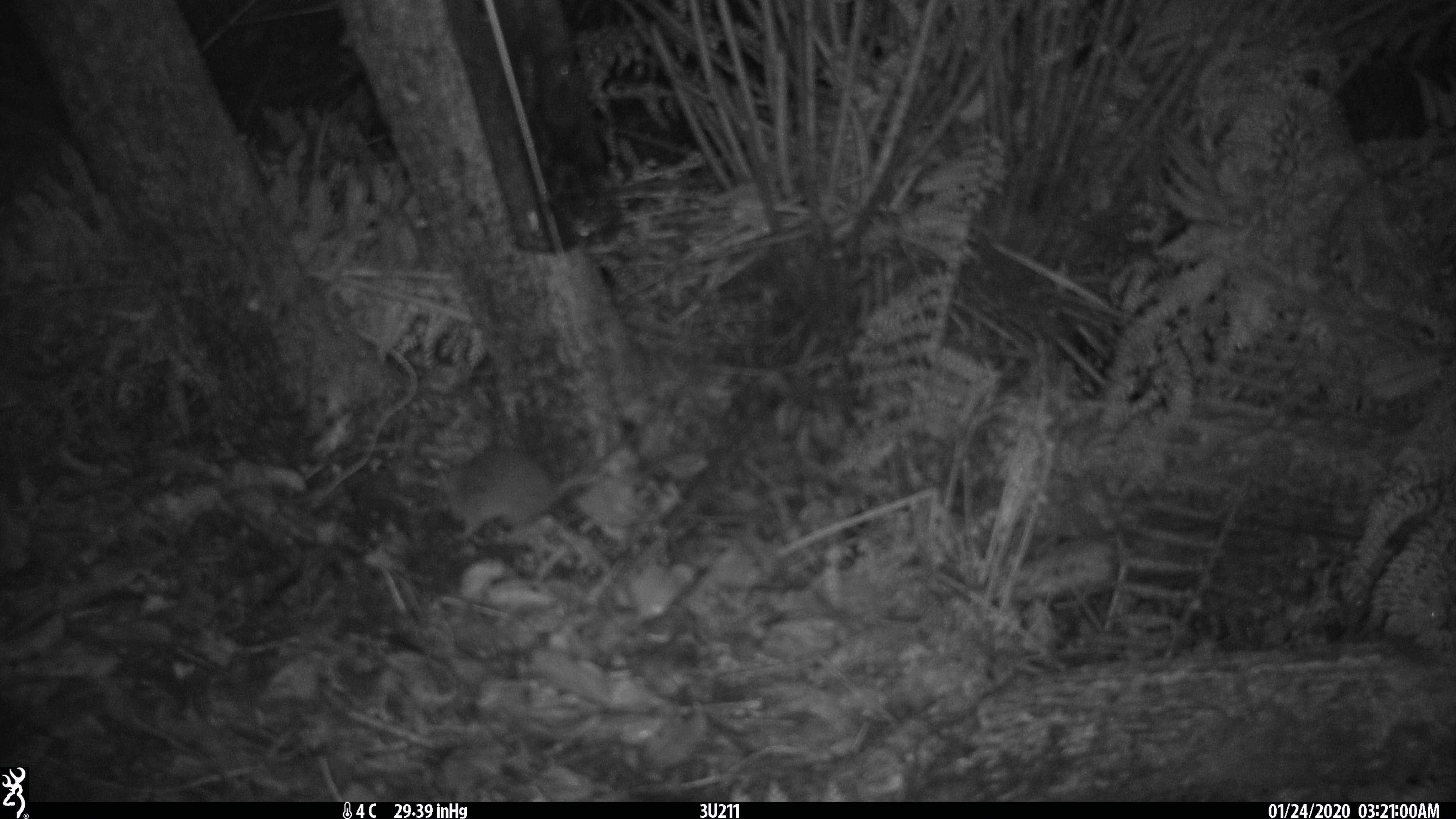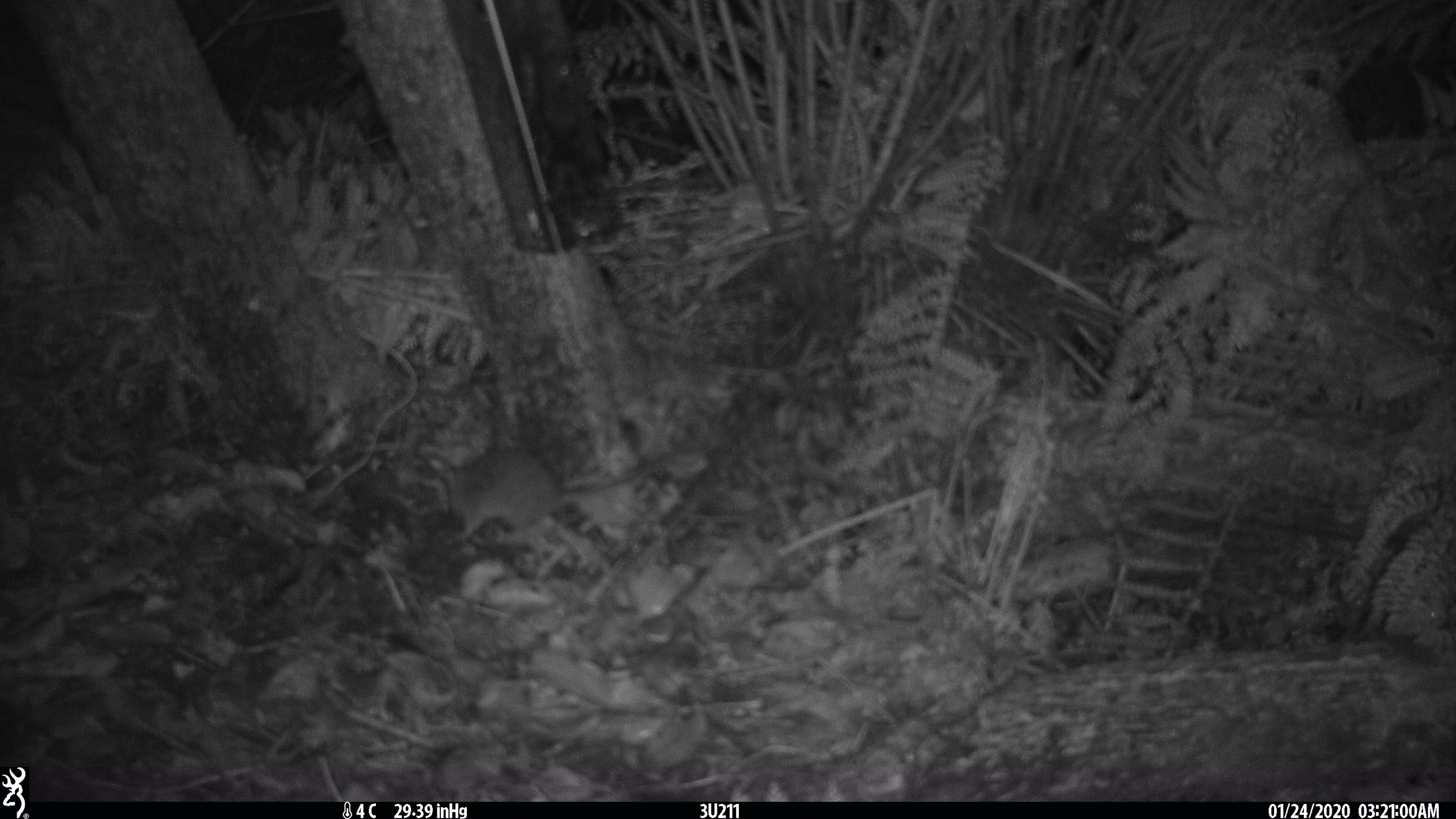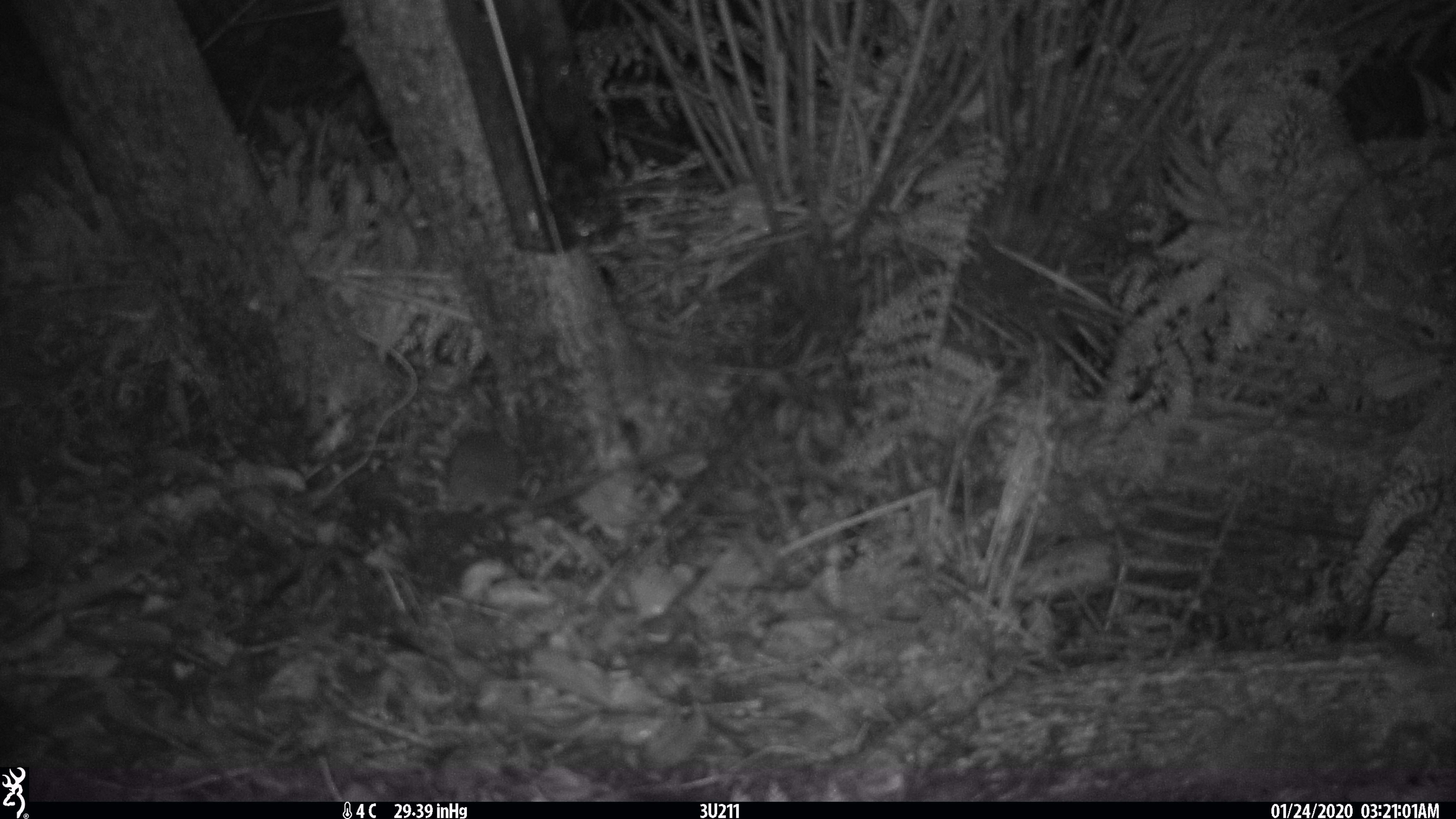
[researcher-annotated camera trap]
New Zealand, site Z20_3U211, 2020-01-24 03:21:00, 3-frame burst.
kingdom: Animalia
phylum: Chordata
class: Mammalia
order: Rodentia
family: Muridae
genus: Rattus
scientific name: Rattus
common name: rat